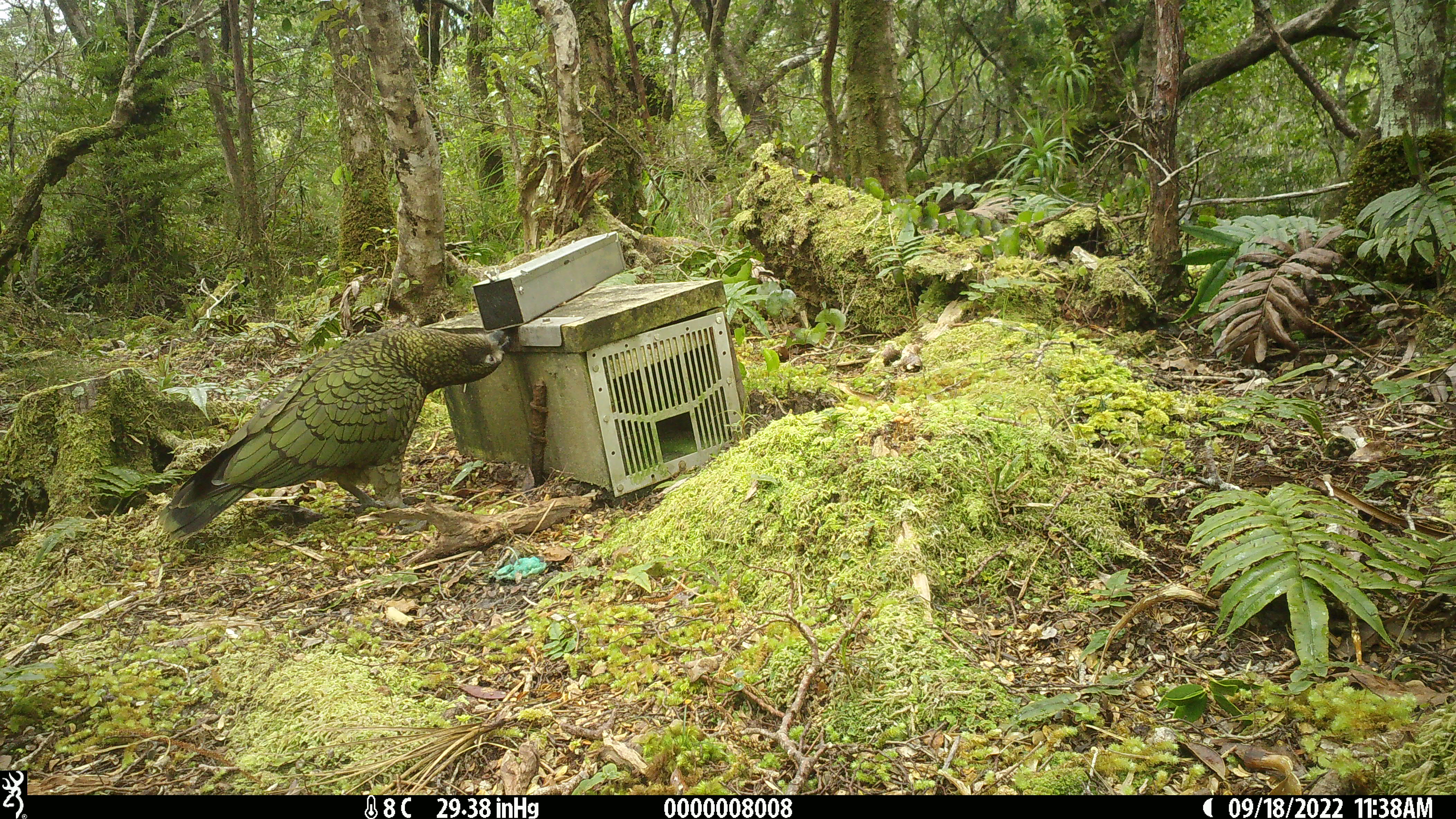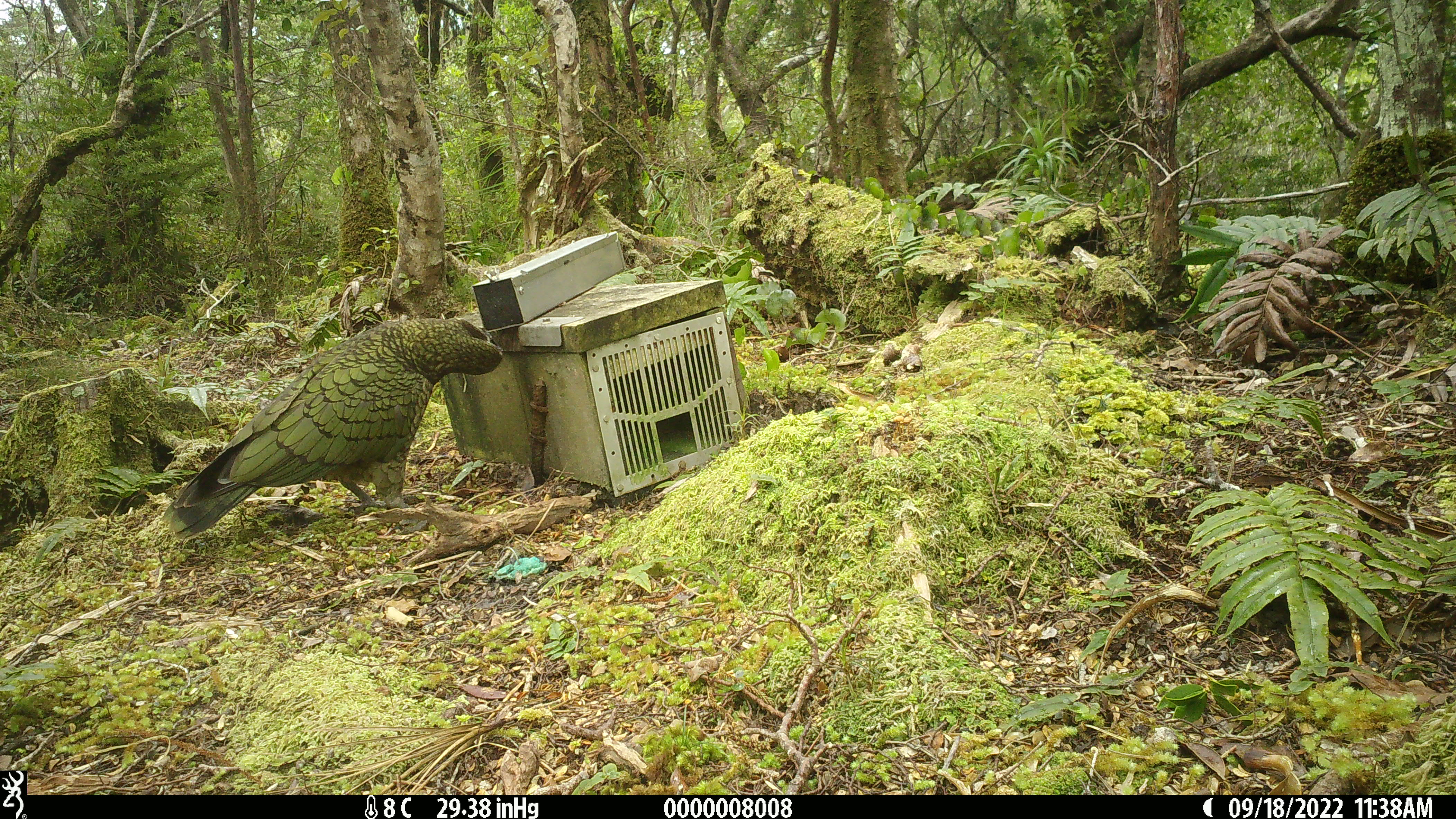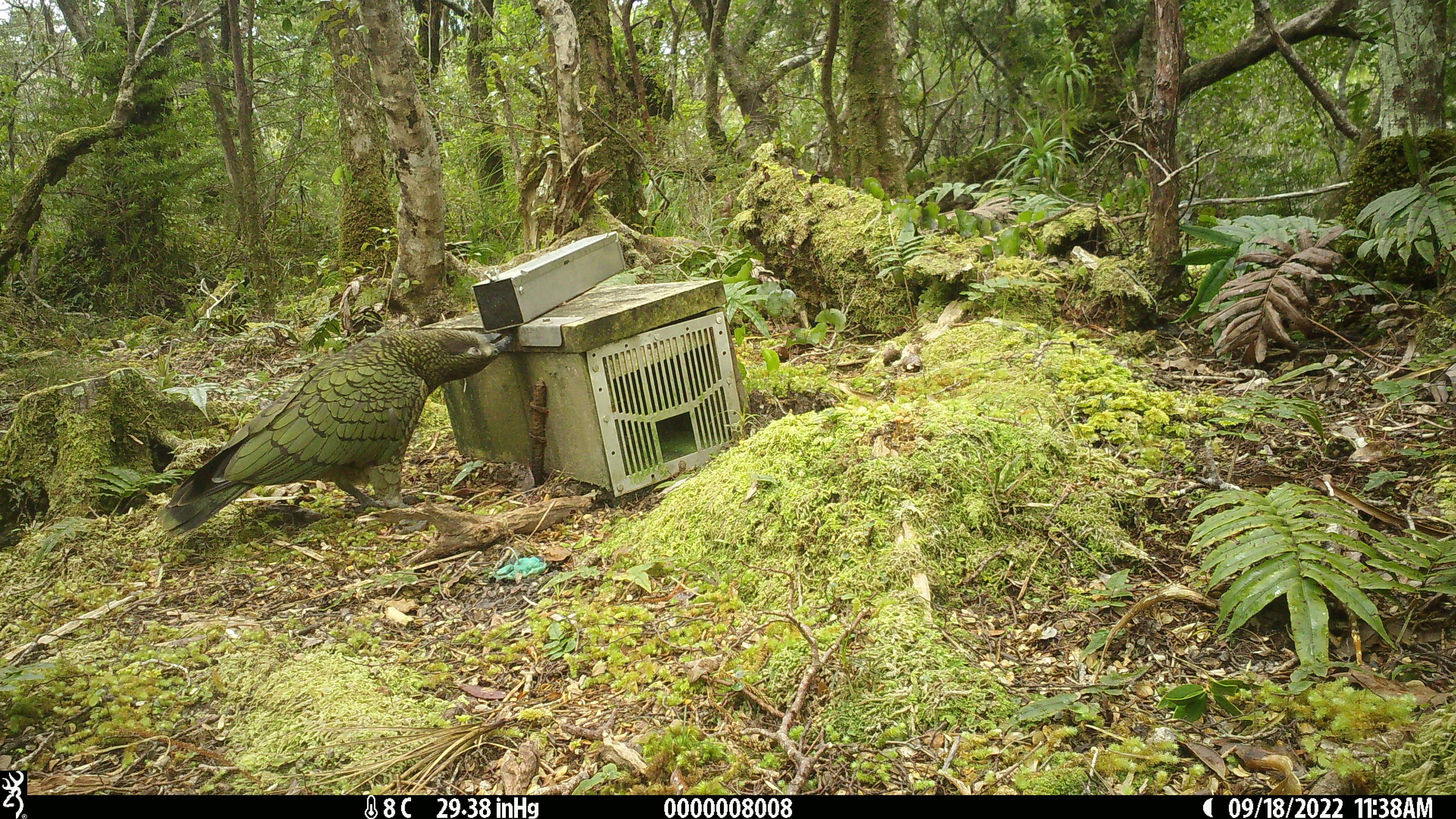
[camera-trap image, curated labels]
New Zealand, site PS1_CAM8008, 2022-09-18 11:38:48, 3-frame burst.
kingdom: Animalia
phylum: Chordata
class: Aves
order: Psittaciformes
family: Strigopidae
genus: Nestor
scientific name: Nestor notabilis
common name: kea